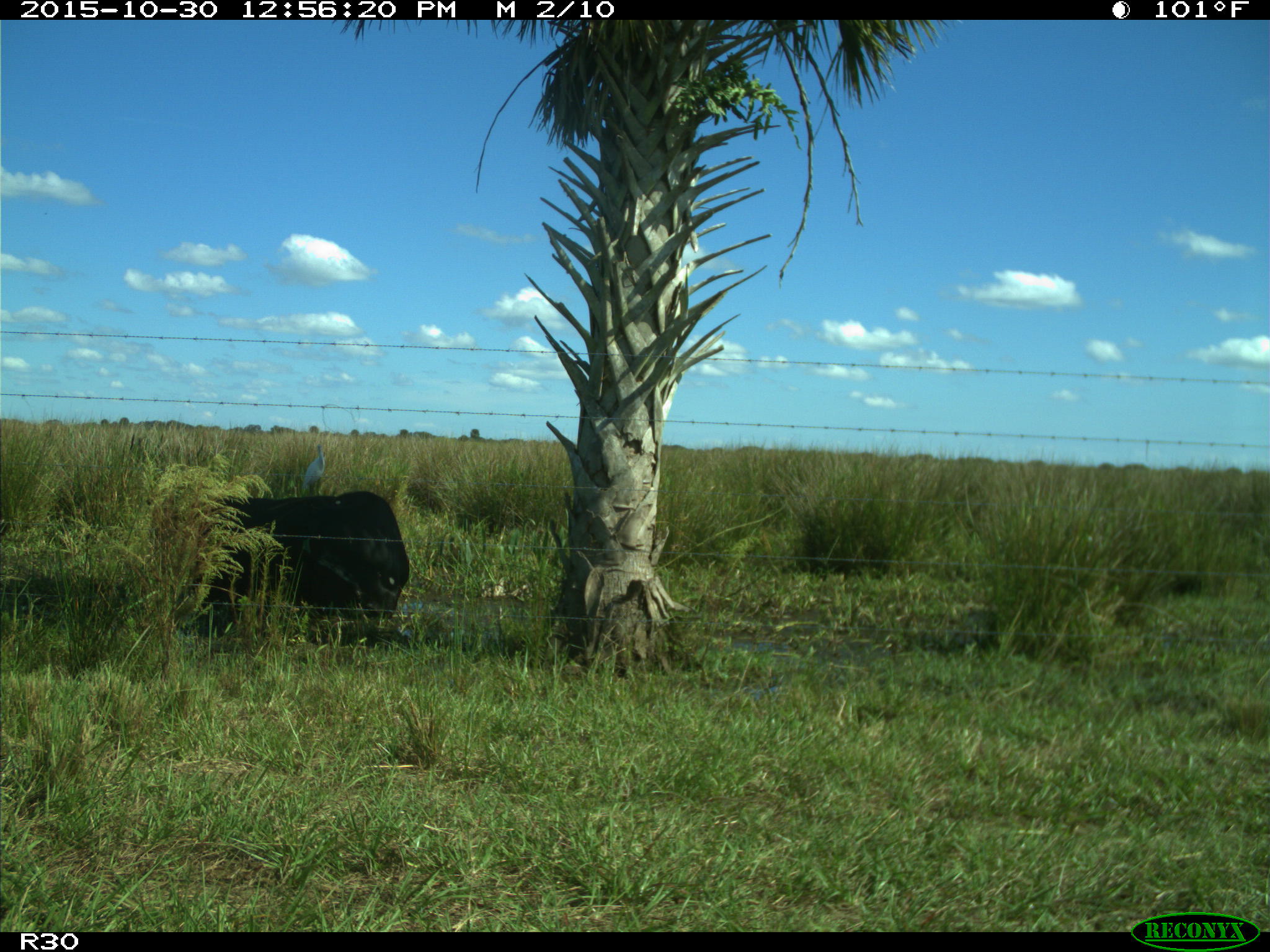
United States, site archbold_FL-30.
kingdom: Animalia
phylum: Chordata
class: Mammalia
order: Artiodactyla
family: Bovidae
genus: Bos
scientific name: Bos taurus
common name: domestic cow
Bos taurus (domestic cow).